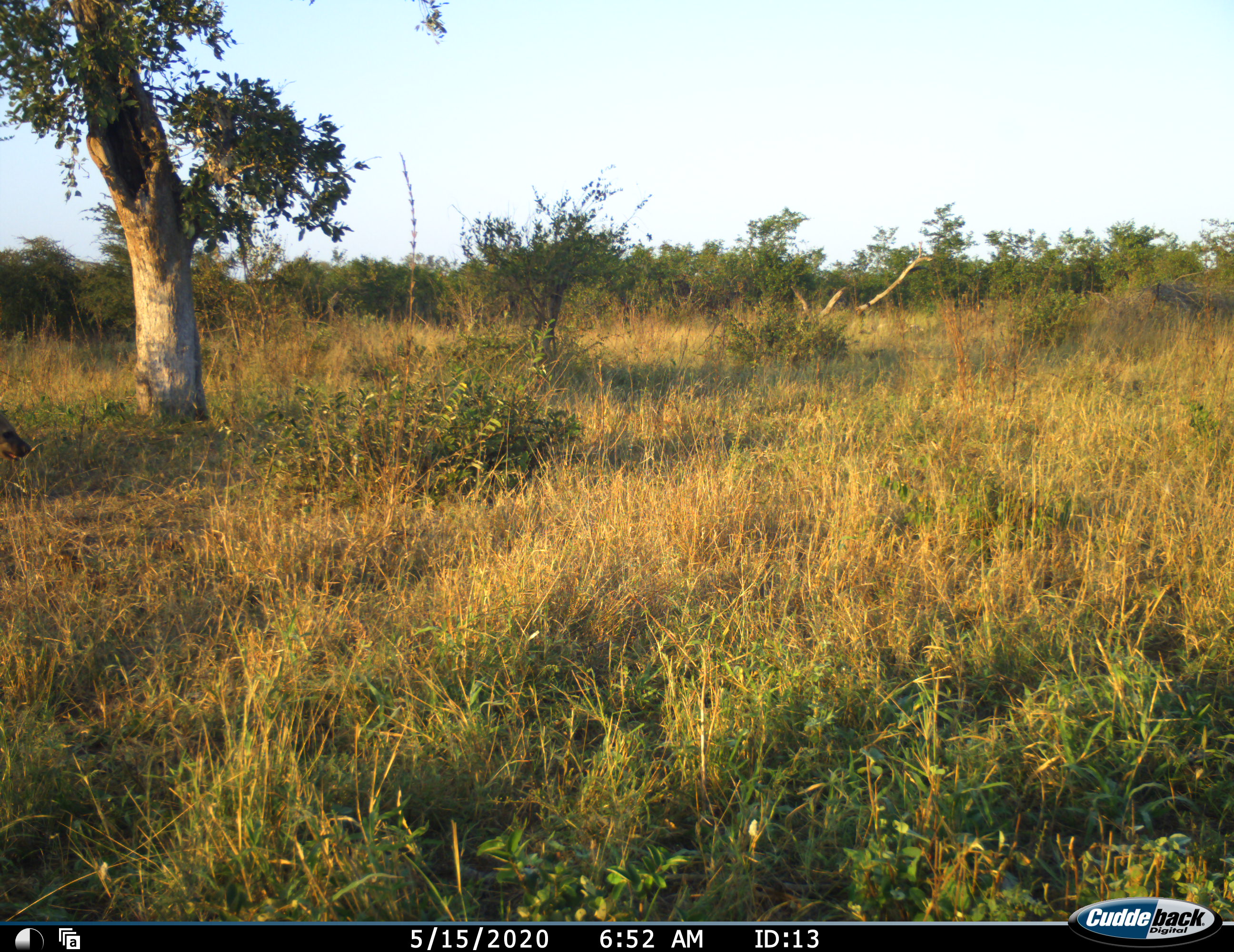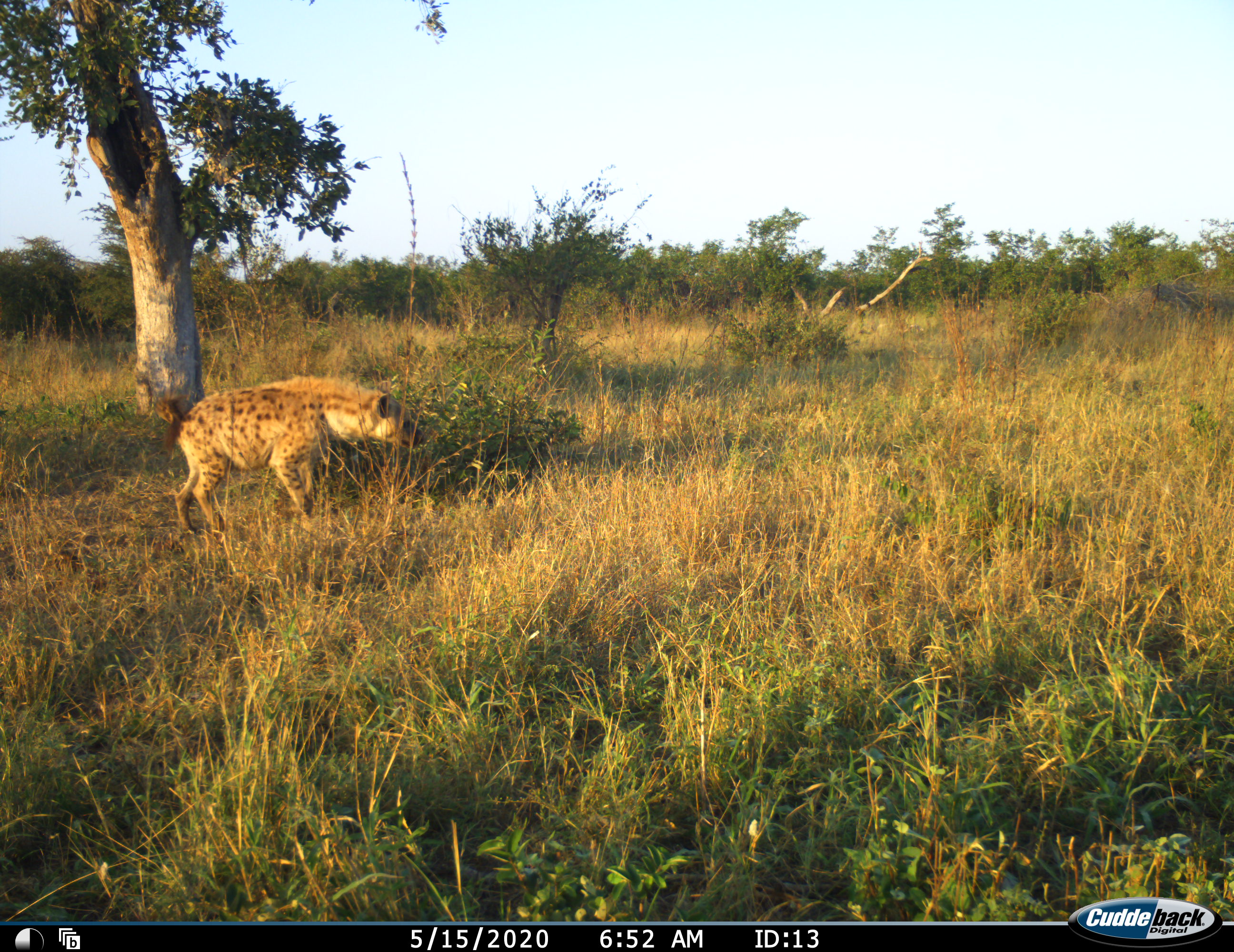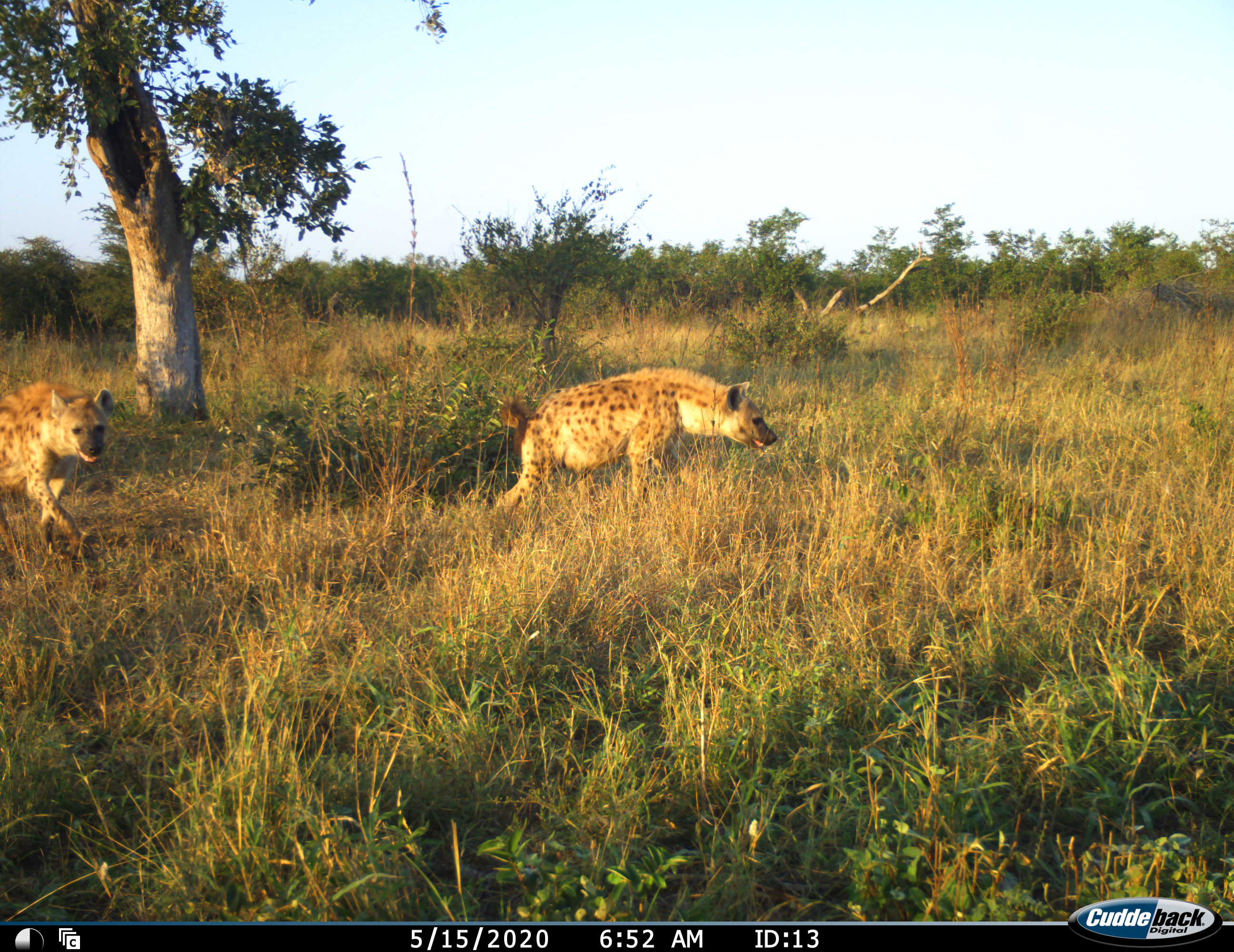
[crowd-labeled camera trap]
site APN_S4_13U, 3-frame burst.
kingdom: Animalia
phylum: Chordata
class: Mammalia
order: Carnivora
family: Hyaenidae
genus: Crocuta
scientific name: Crocuta crocuta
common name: spotted hyena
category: hyenaspotted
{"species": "hyenaspotted (spotted hyena) (Crocuta crocuta)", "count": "2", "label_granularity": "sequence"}